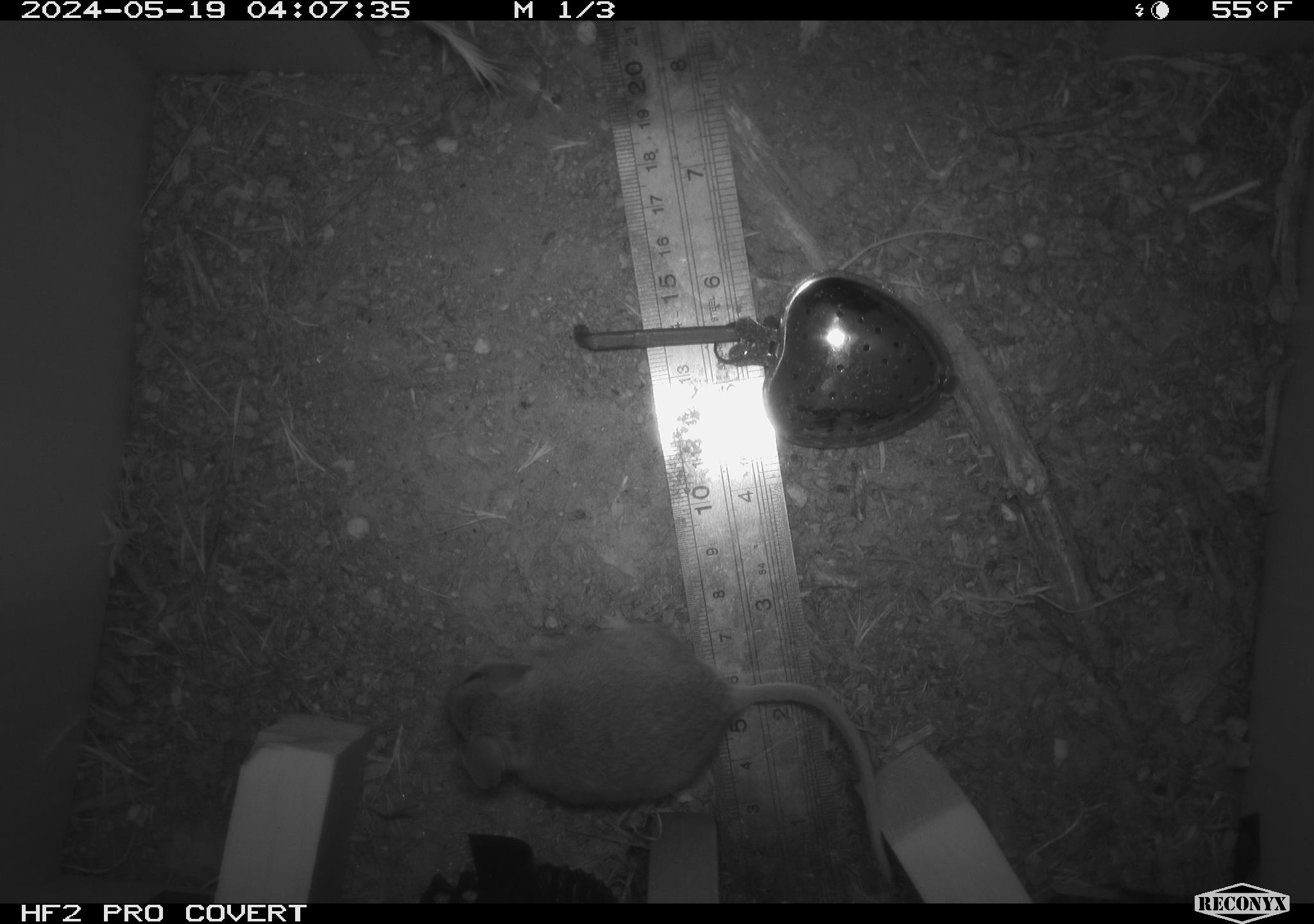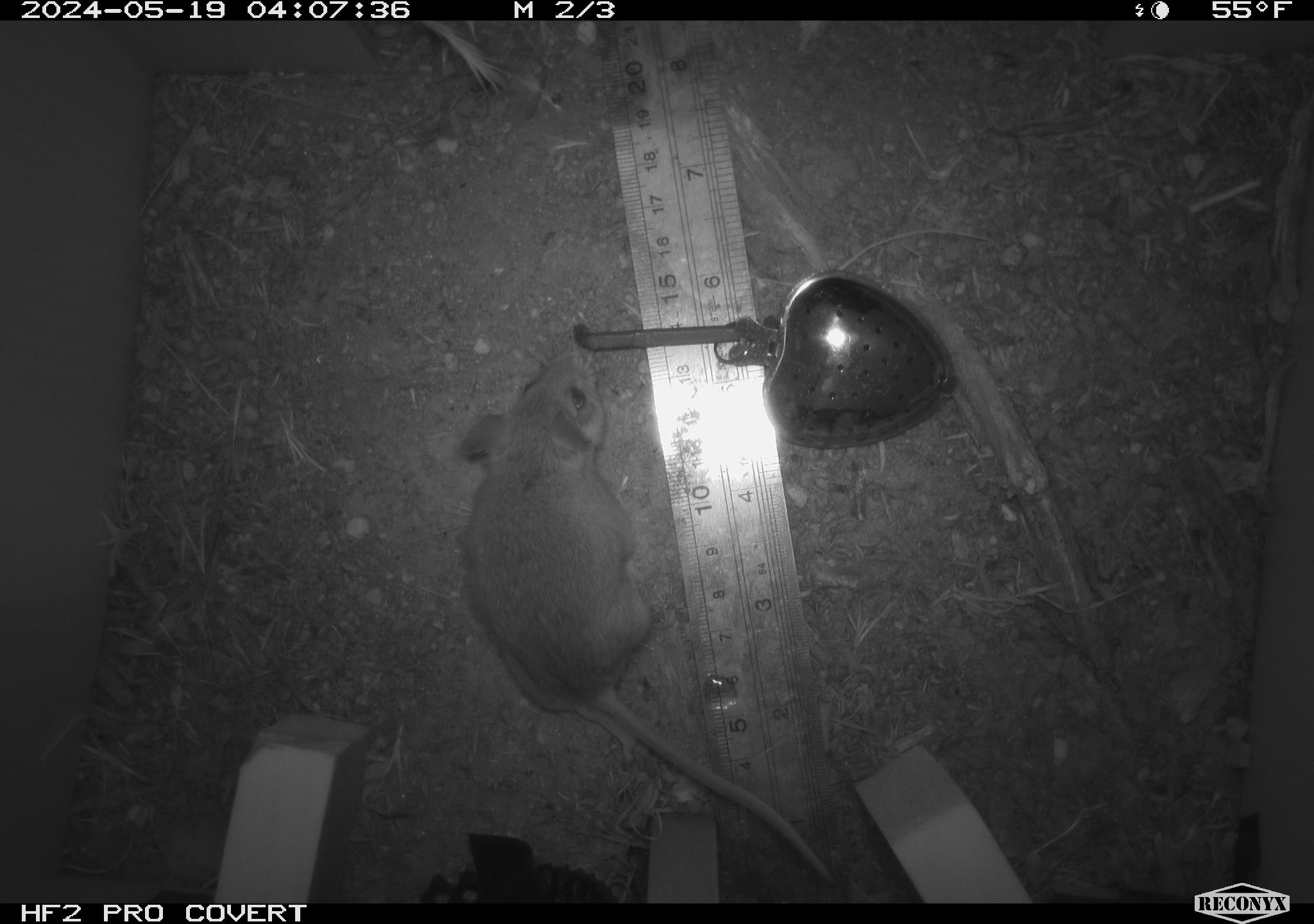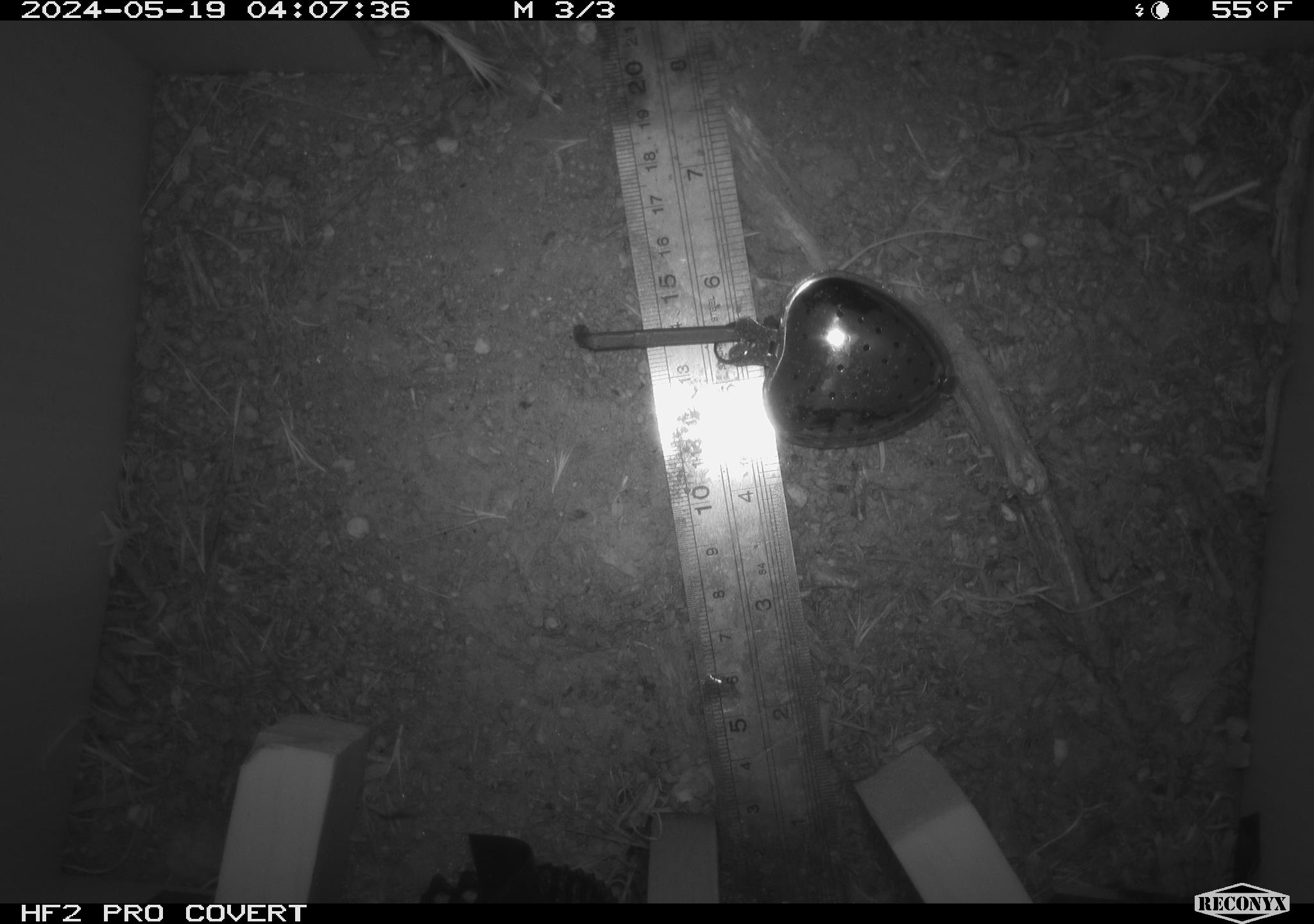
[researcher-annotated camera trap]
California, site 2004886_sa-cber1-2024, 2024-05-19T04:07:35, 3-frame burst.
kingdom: Animalia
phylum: Chordata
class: Mammalia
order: Rodentia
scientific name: Rodentia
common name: mouse species